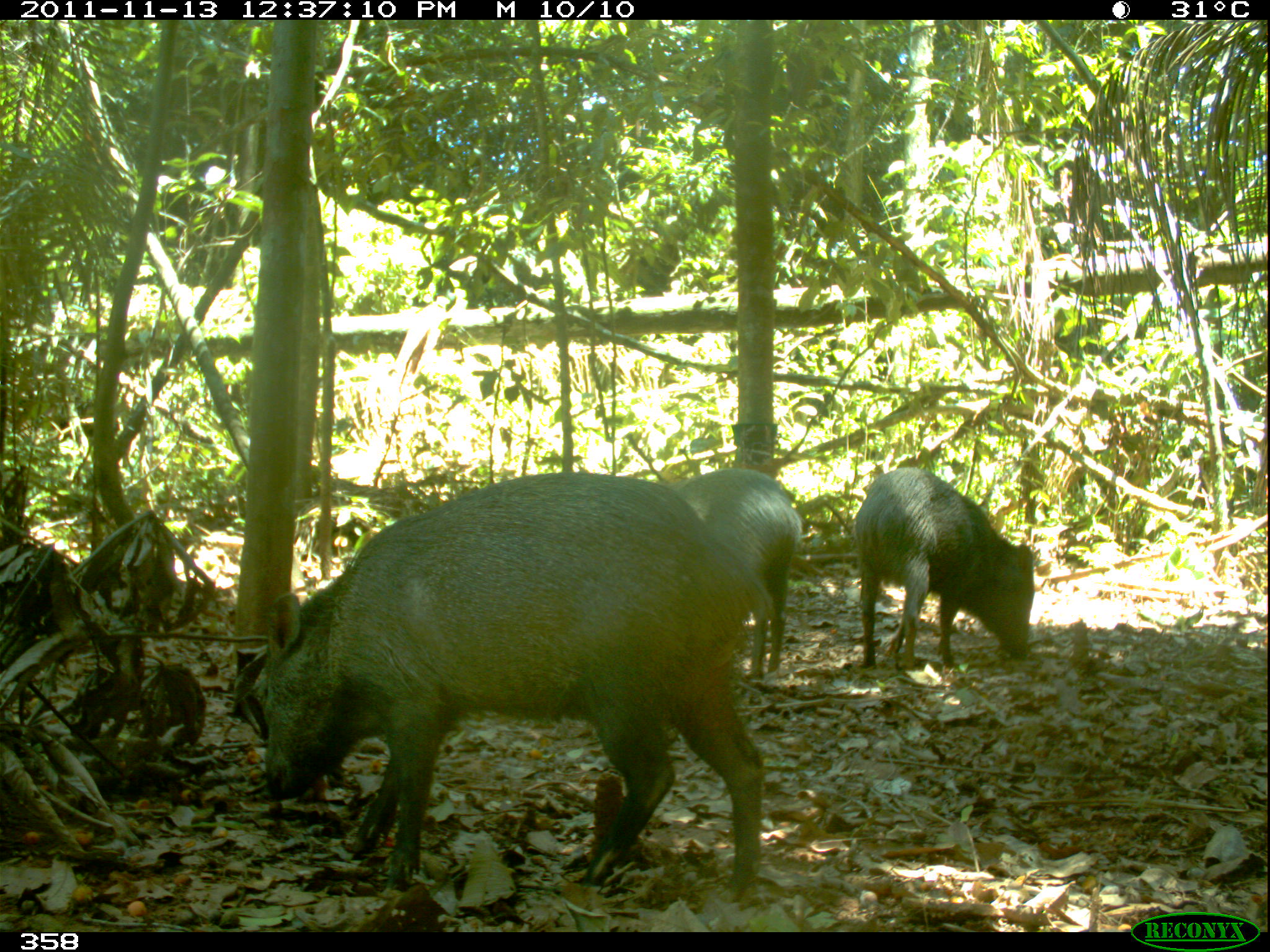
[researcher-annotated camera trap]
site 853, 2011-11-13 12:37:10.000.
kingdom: Animalia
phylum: Chordata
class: Mammalia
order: Artiodactyla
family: Tayassuidae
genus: Pecari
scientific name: Pecari tajacu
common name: collared peccary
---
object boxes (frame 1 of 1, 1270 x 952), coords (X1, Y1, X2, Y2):
pecari tajacu: (246, 472, 772, 899); (852, 467, 1035, 667); (673, 466, 800, 680)